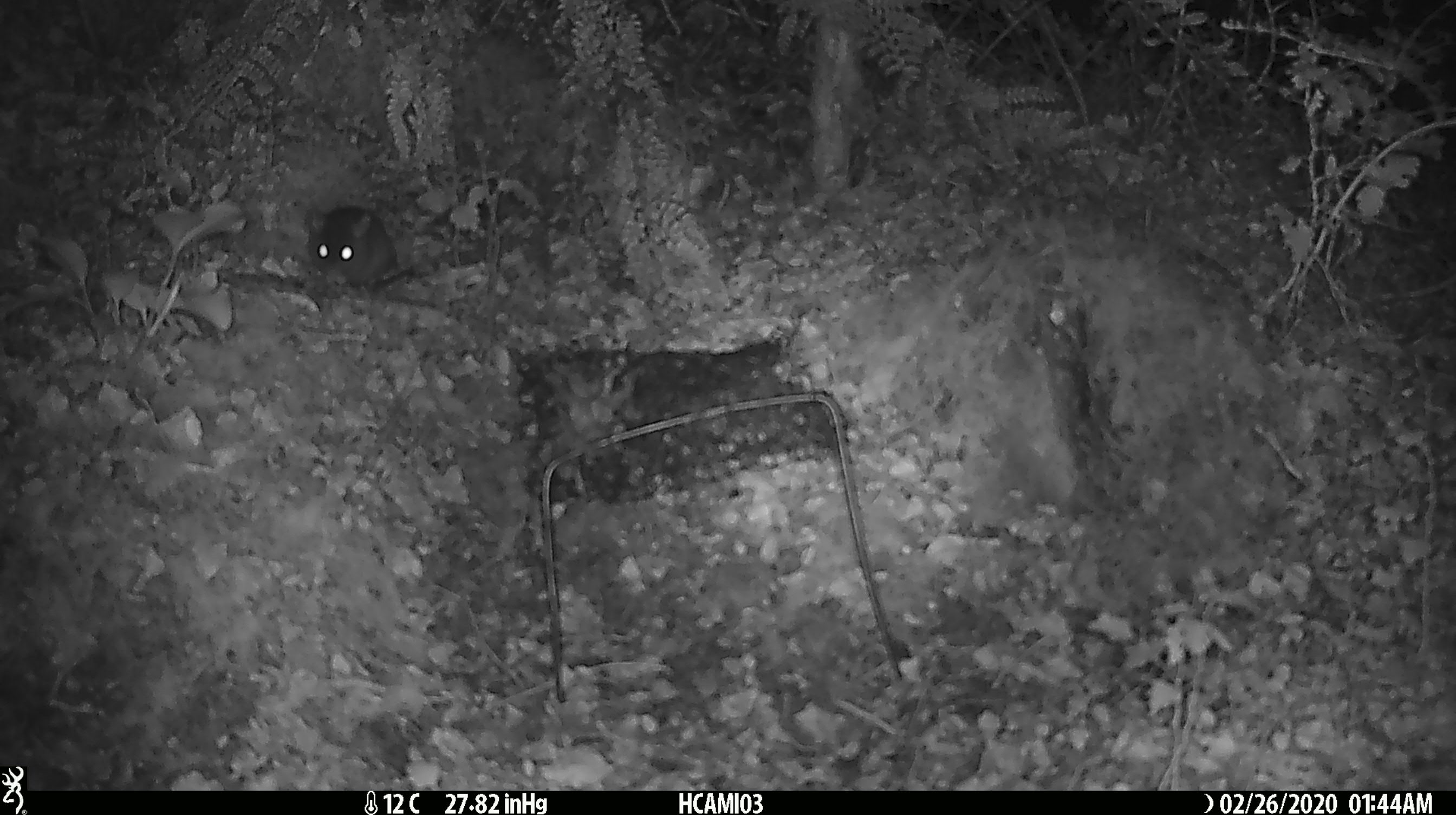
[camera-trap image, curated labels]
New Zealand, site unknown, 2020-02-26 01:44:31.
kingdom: Animalia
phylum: Chordata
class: Mammalia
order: Rodentia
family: Muridae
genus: Mus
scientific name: Mus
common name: mouse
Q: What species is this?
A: Mouse (Mus).